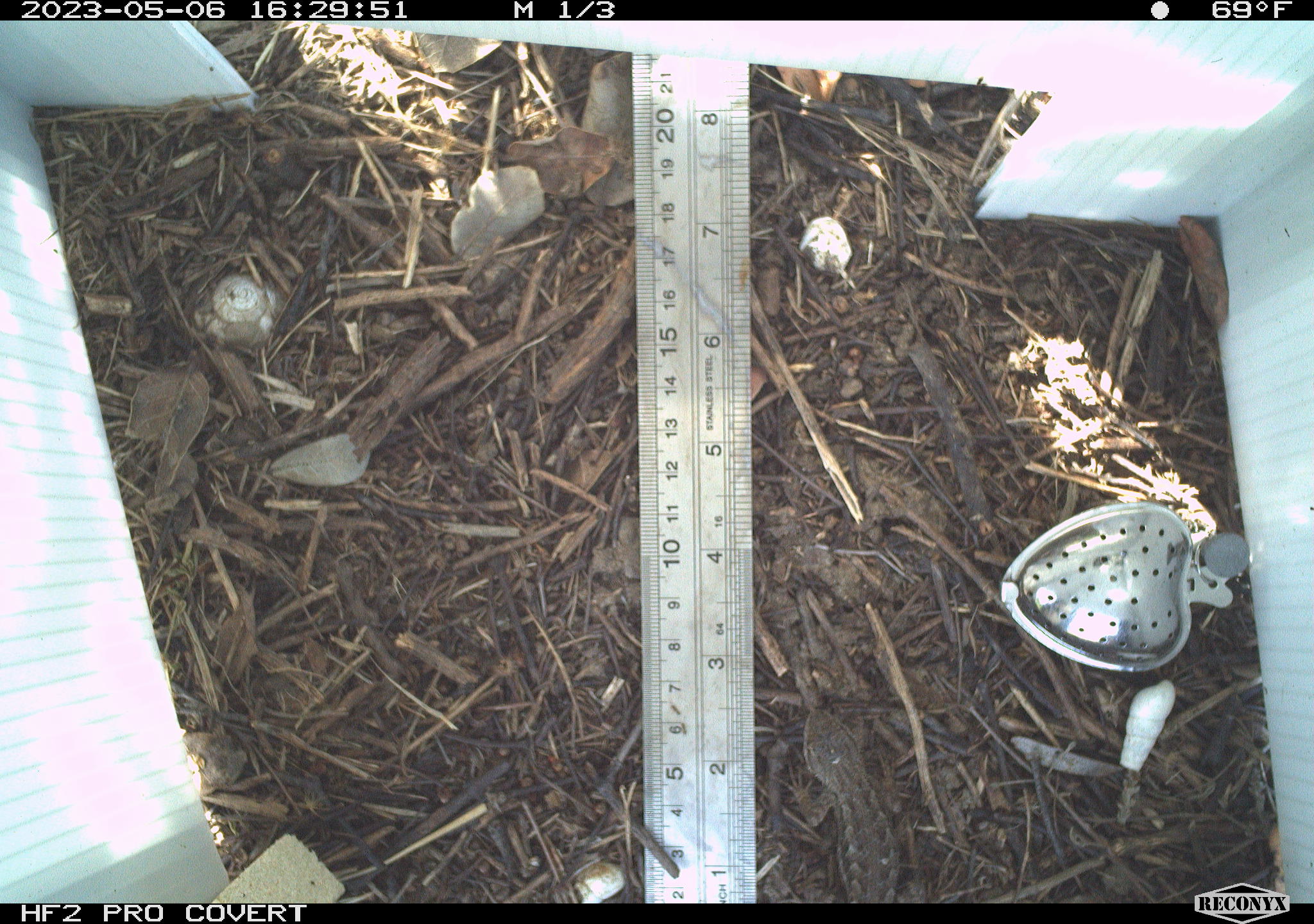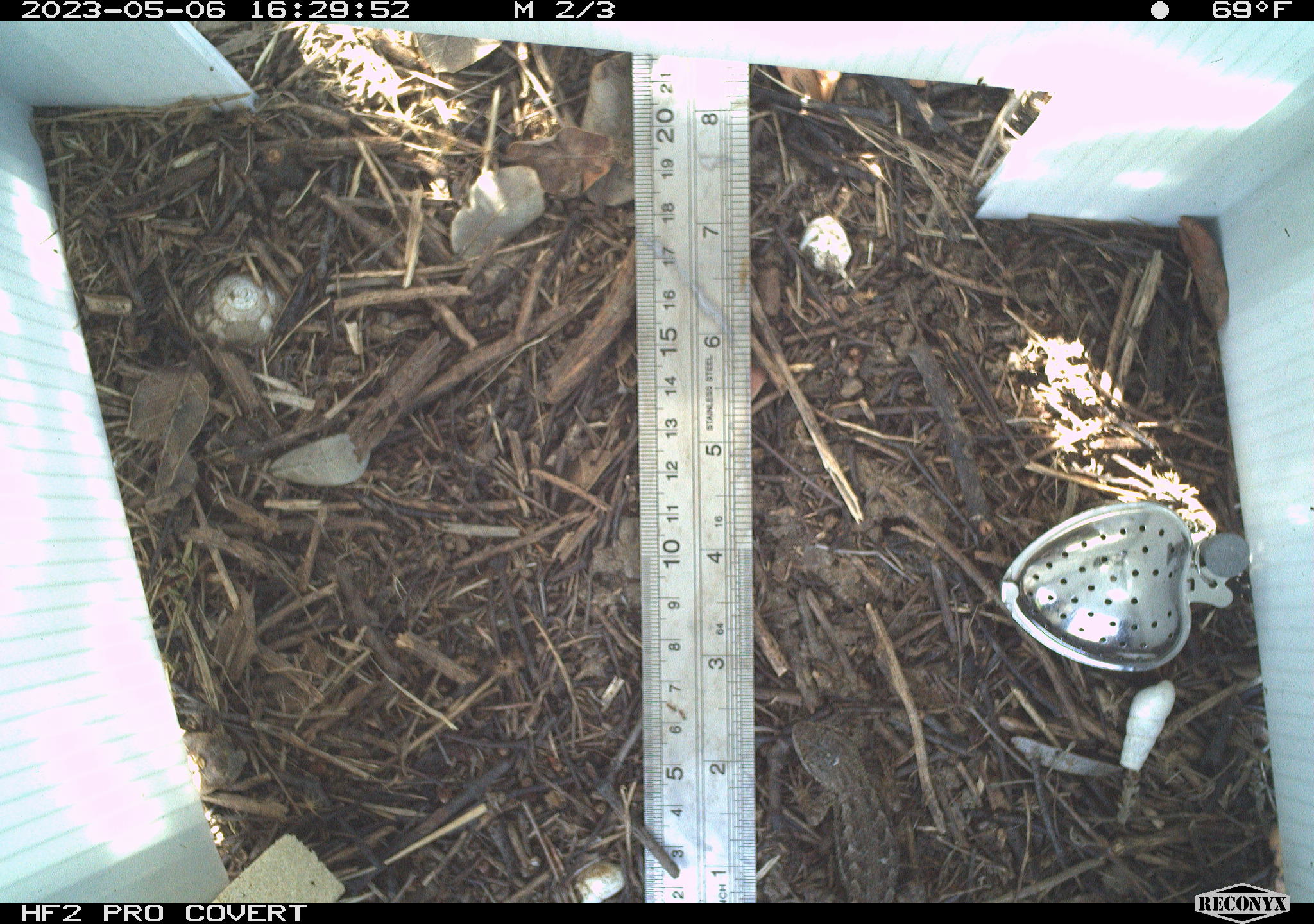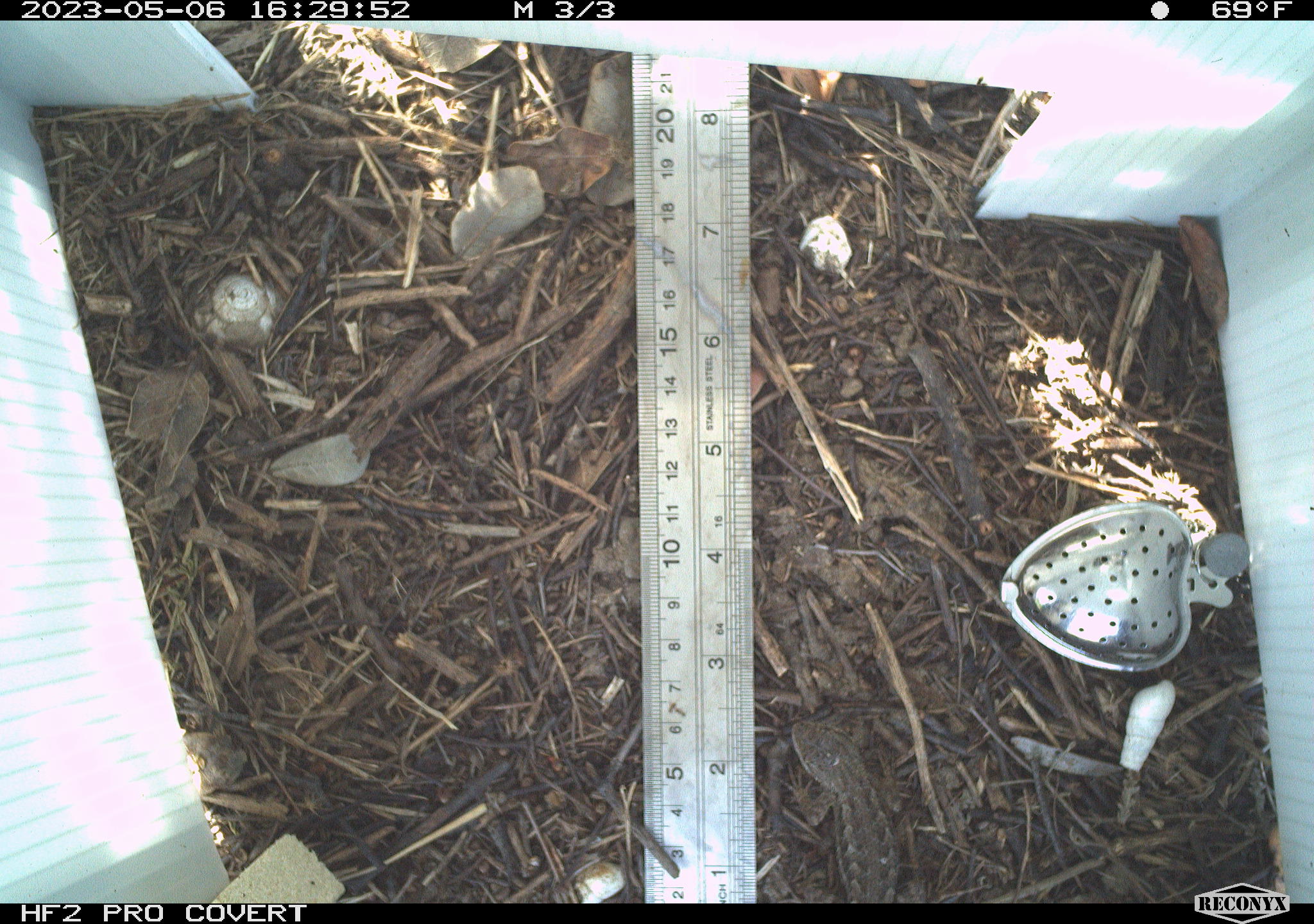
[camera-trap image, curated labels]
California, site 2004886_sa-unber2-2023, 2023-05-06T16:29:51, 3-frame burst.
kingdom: Animalia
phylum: Chordata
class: Reptilia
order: Squamata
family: Phrynosomatidae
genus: Sceloporus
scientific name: Sceloporus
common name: spiny lizards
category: sceloporus species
Sceloporus species (spiny lizards) (Sceloporus).